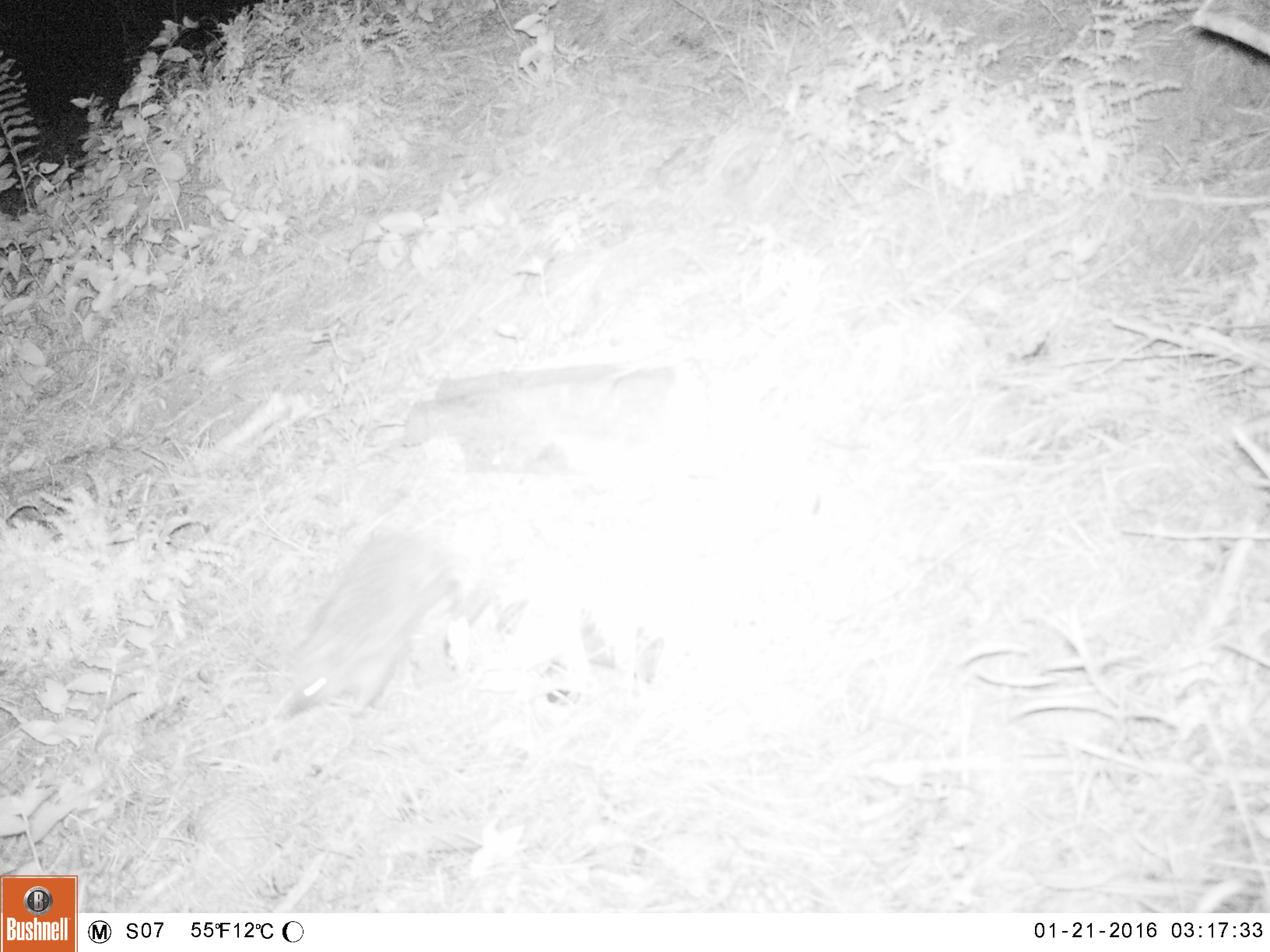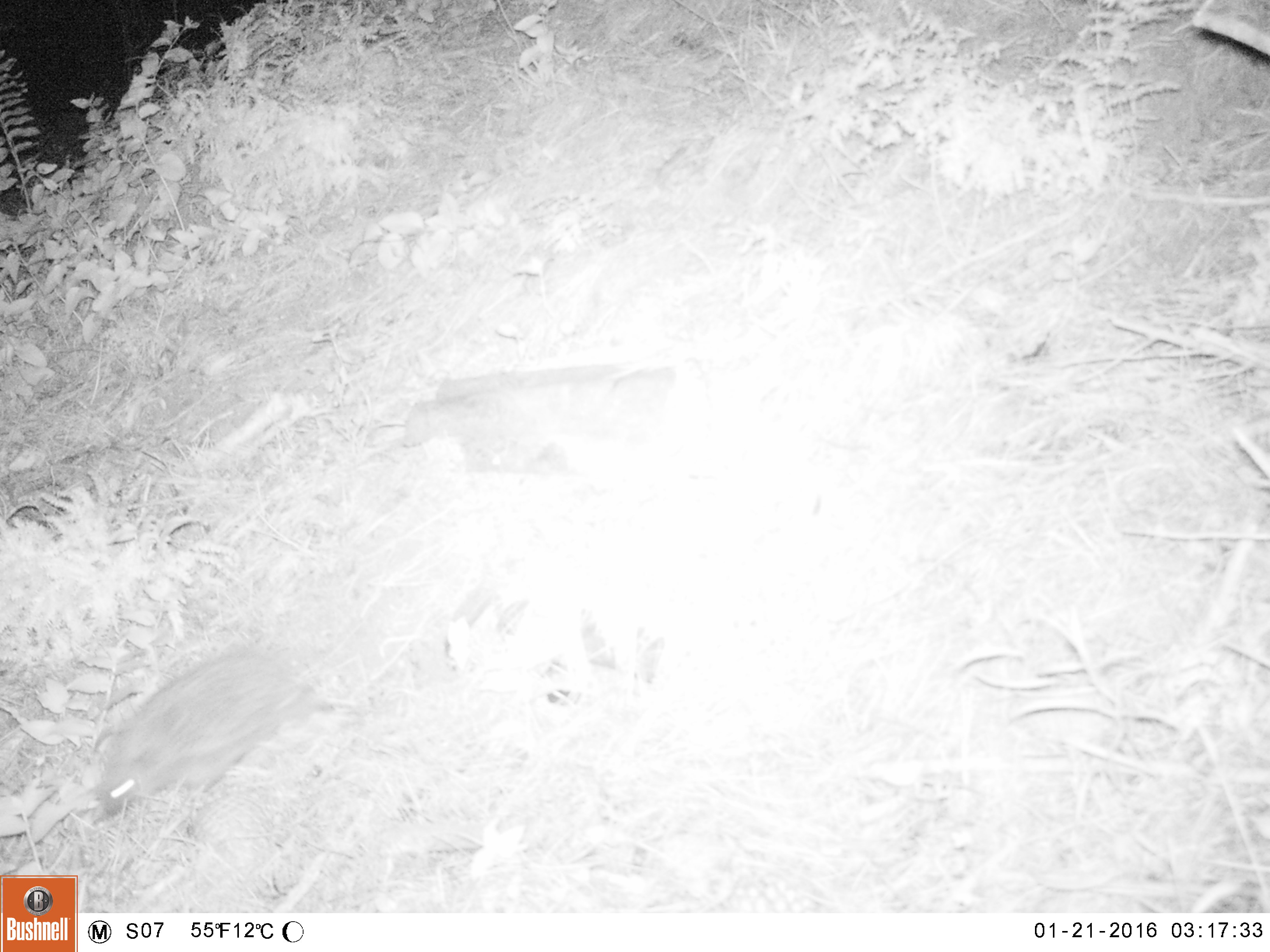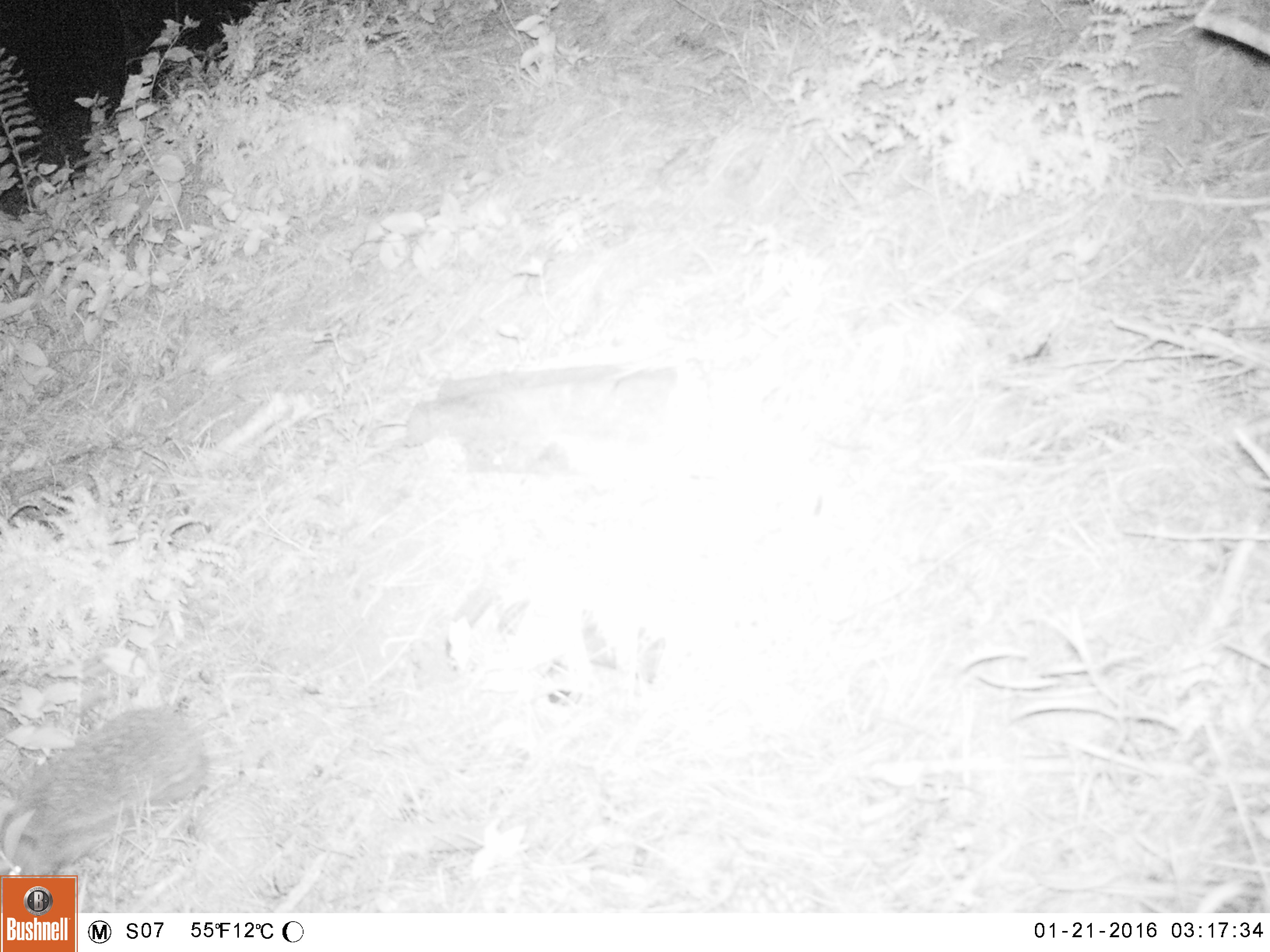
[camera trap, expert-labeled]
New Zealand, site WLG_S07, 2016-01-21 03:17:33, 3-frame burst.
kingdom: Animalia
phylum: Chordata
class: Mammalia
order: Eulipotyphla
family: Erinaceidae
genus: Erinaceus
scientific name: Erinaceus europaeus europaeus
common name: european hedgehog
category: hedgehog